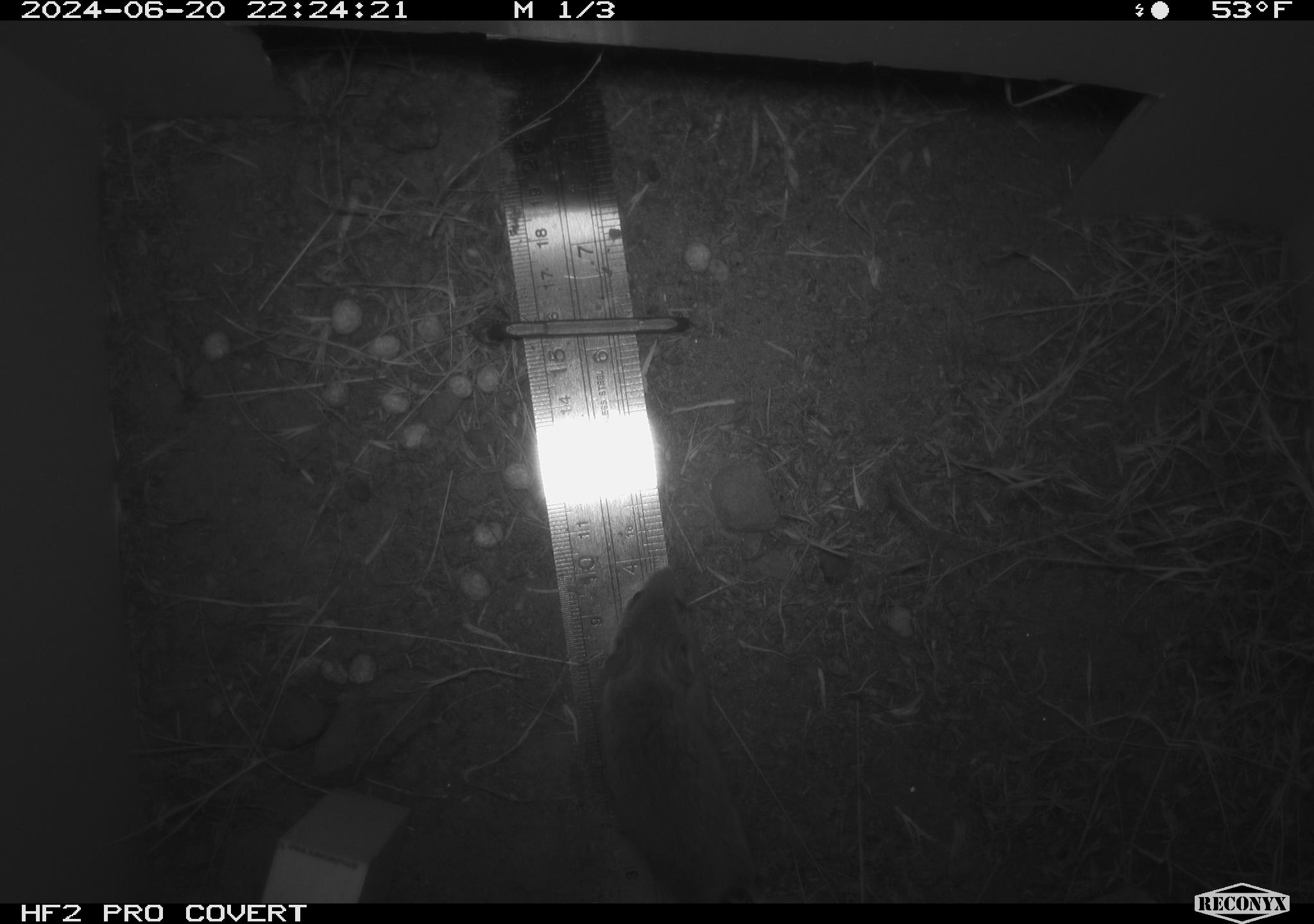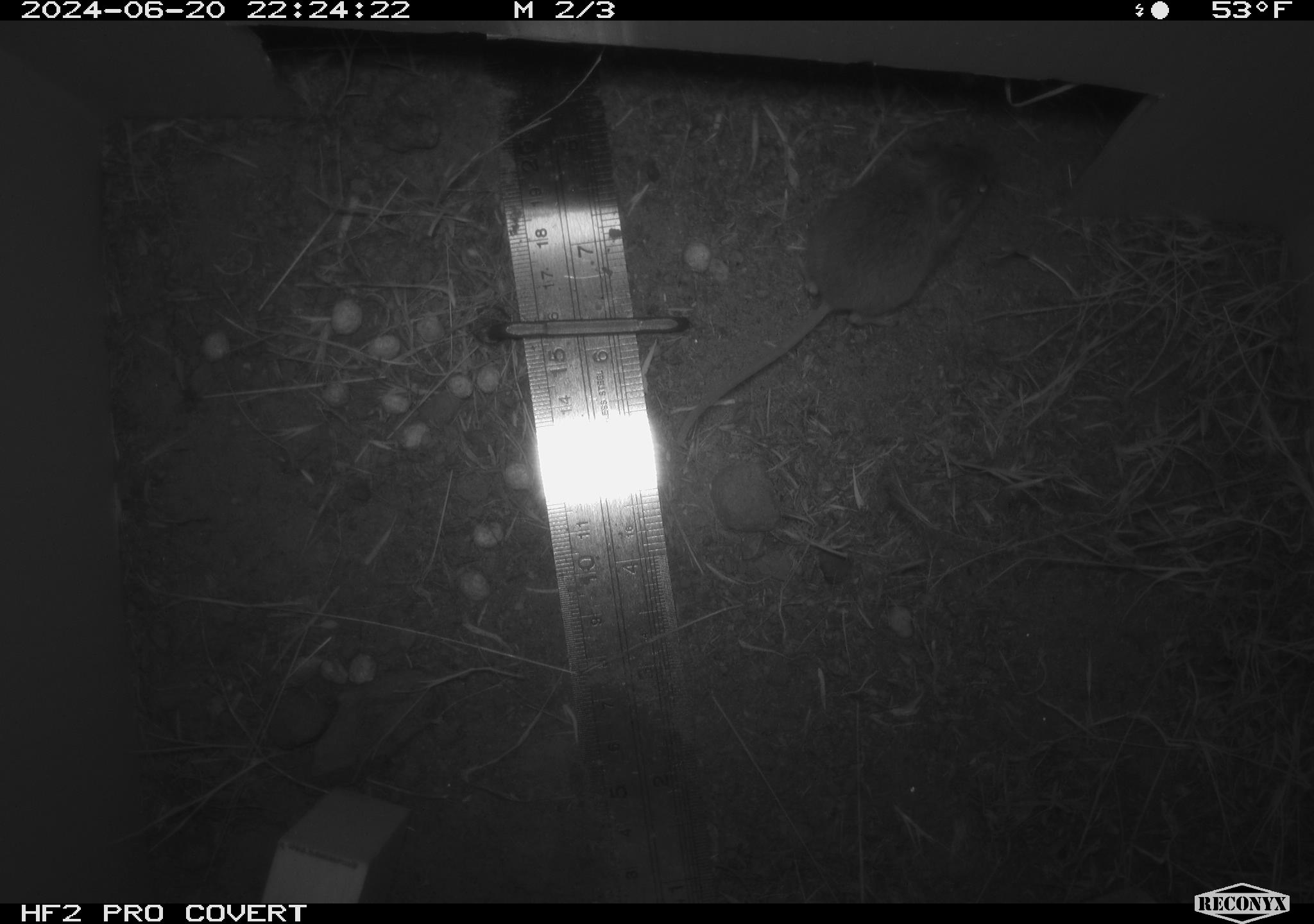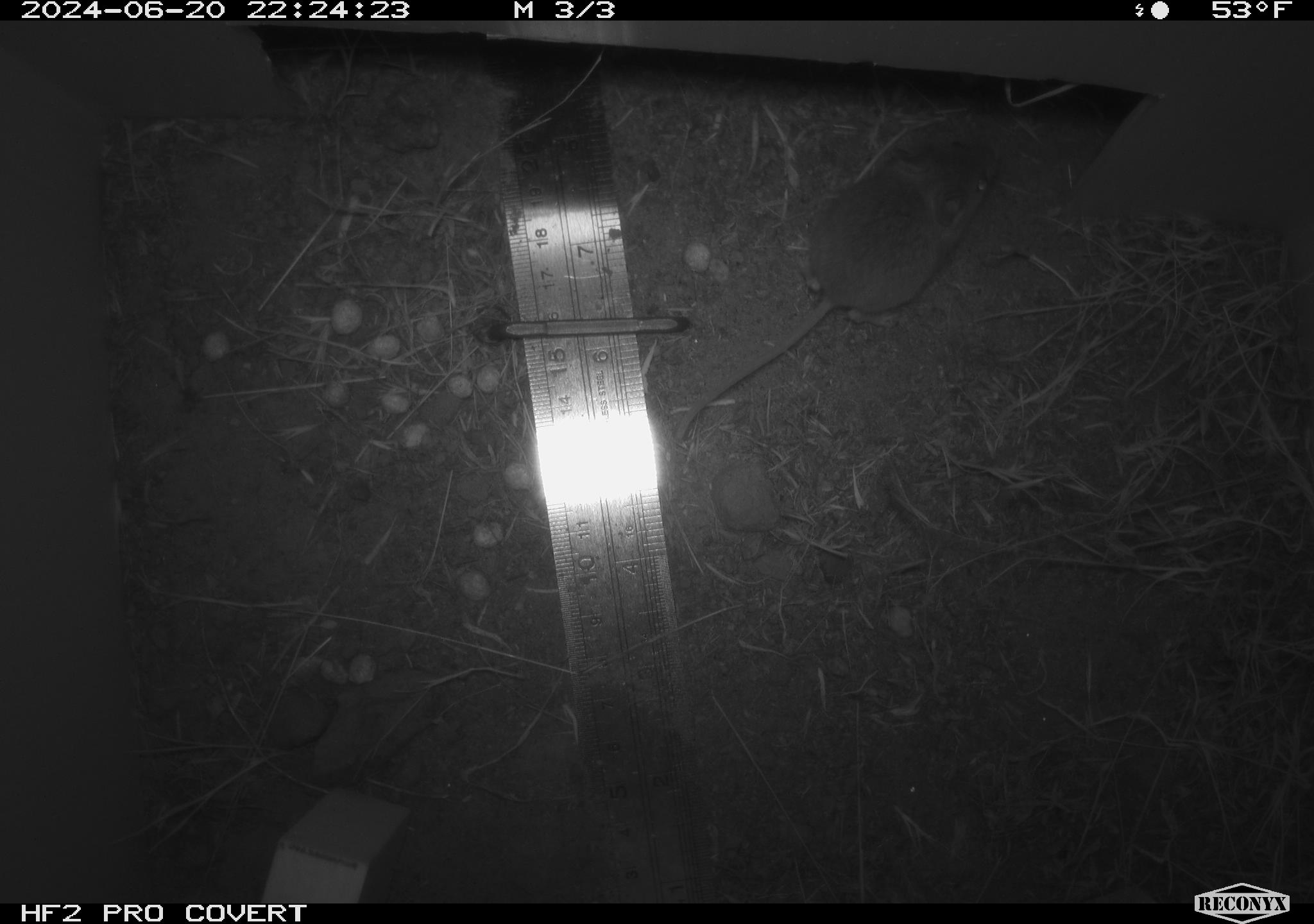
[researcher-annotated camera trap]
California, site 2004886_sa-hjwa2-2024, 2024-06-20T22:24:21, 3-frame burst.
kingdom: Animalia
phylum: Chordata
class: Mammalia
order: Rodentia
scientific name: Rodentia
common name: rodent